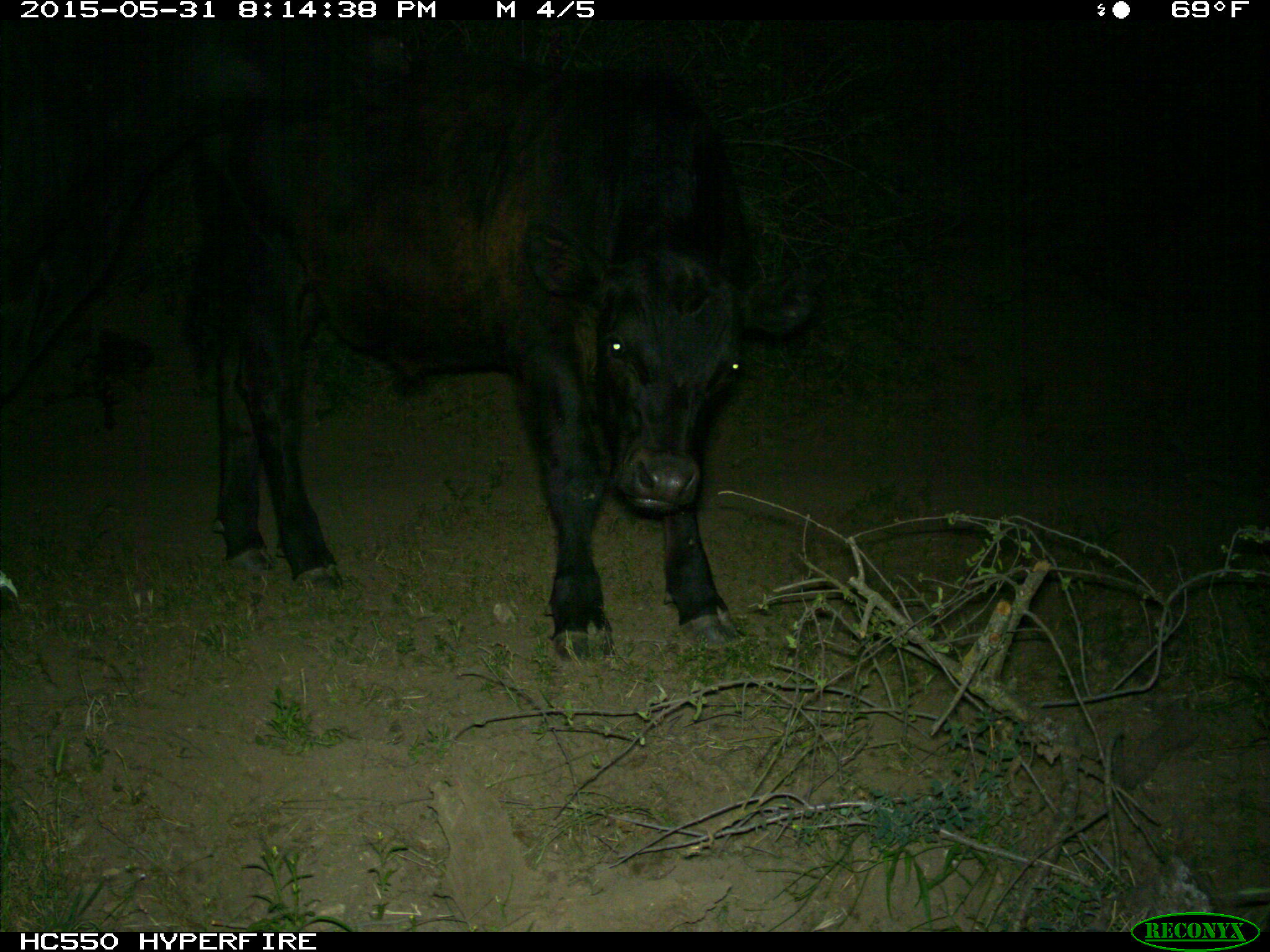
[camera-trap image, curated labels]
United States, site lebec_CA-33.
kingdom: Animalia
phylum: Chordata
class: Mammalia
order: Artiodactyla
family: Bovidae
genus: Bos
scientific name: Bos taurus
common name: domestic cow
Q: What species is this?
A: Bos taurus (domestic cow).